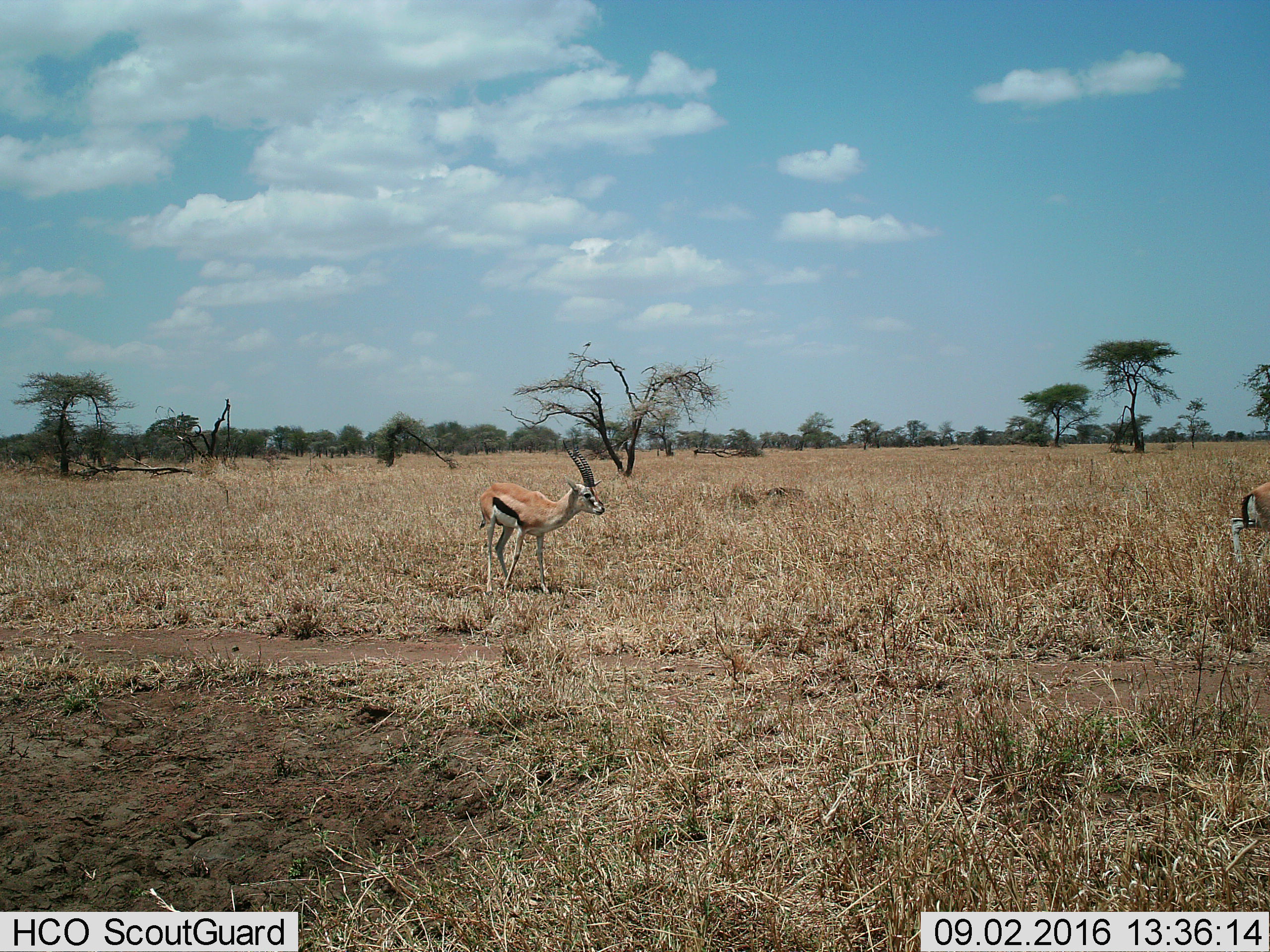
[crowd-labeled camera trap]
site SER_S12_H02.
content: unidentified animal